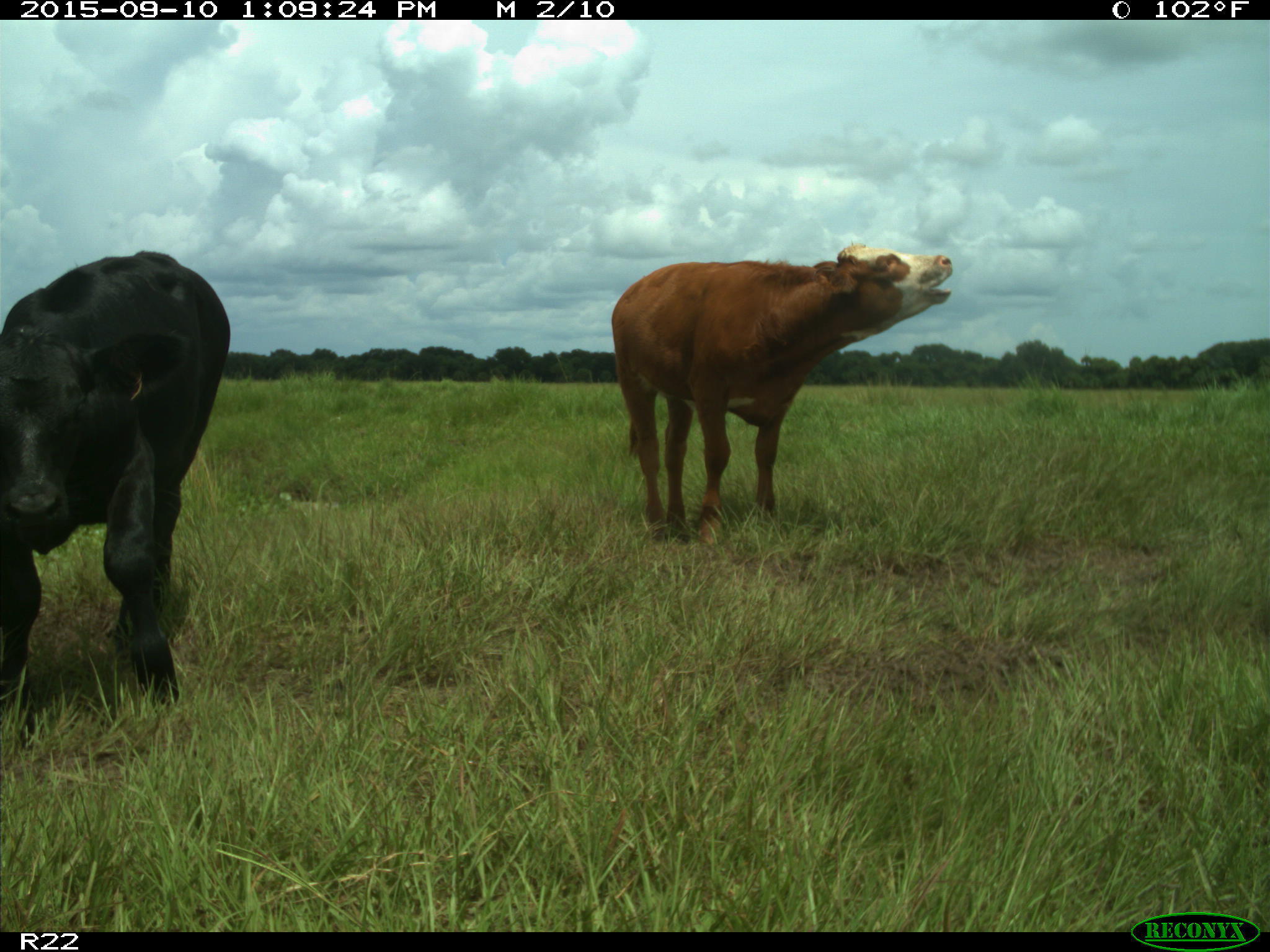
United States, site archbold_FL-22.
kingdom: Animalia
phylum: Chordata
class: Mammalia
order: Artiodactyla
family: Bovidae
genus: Bos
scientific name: Bos taurus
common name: domestic cow